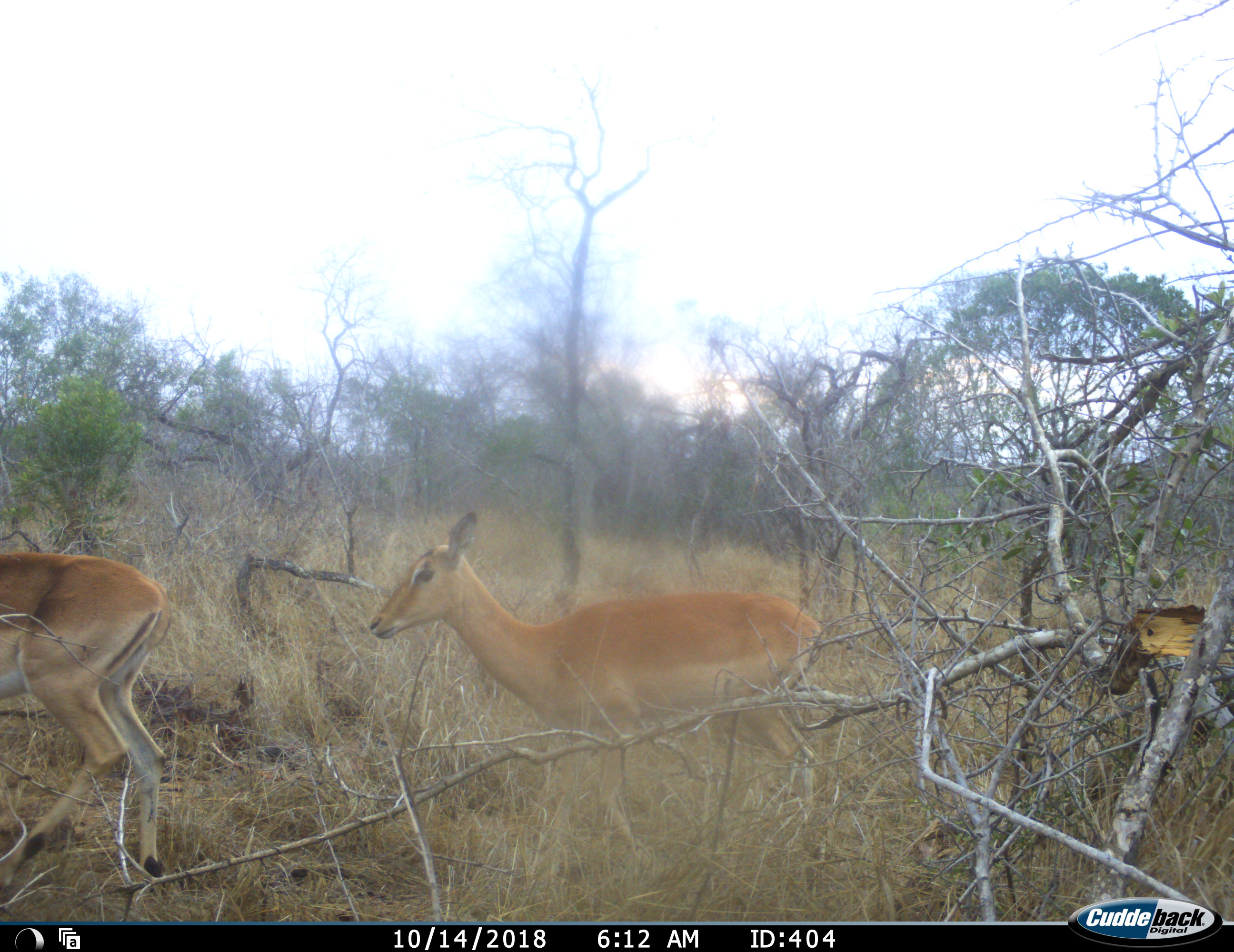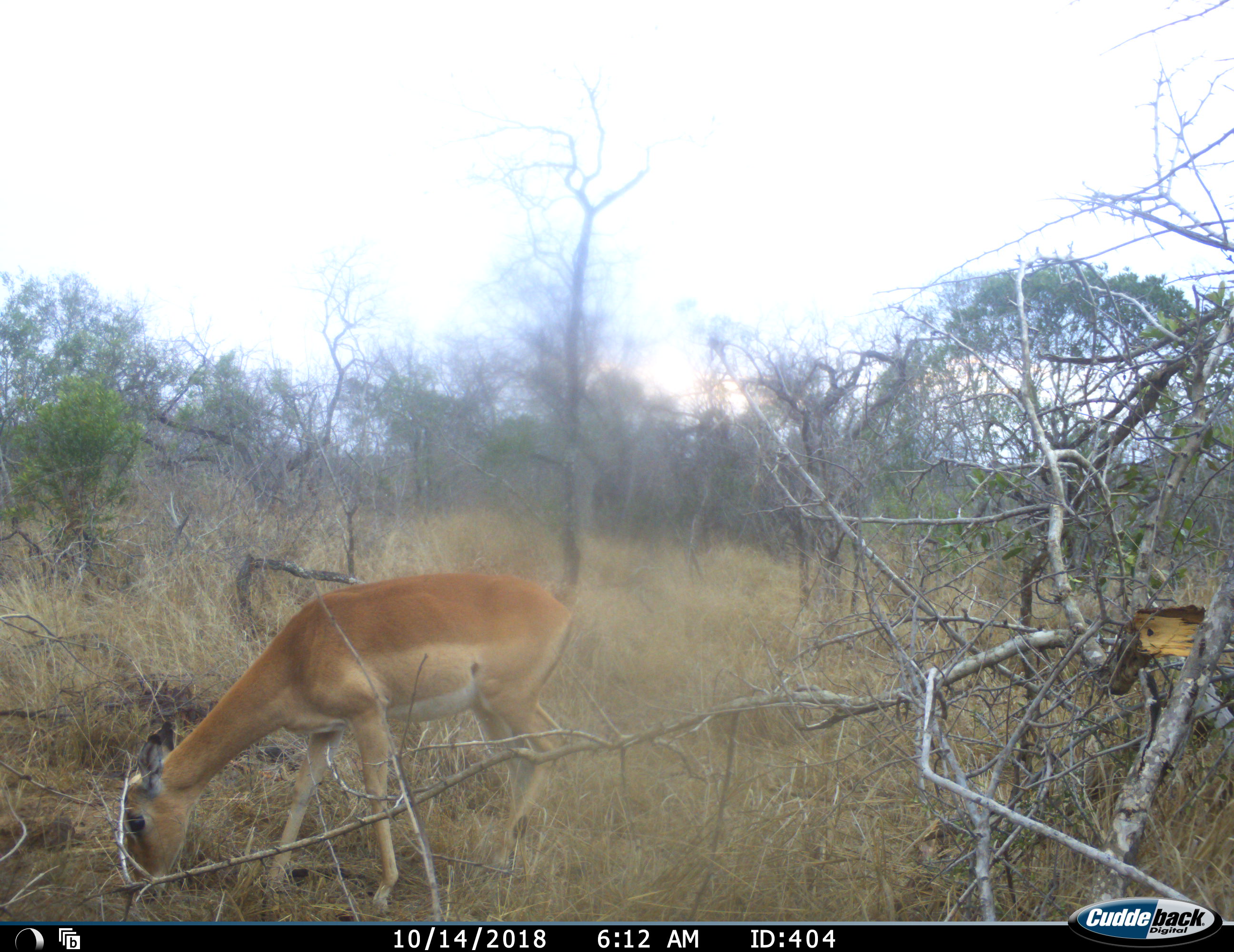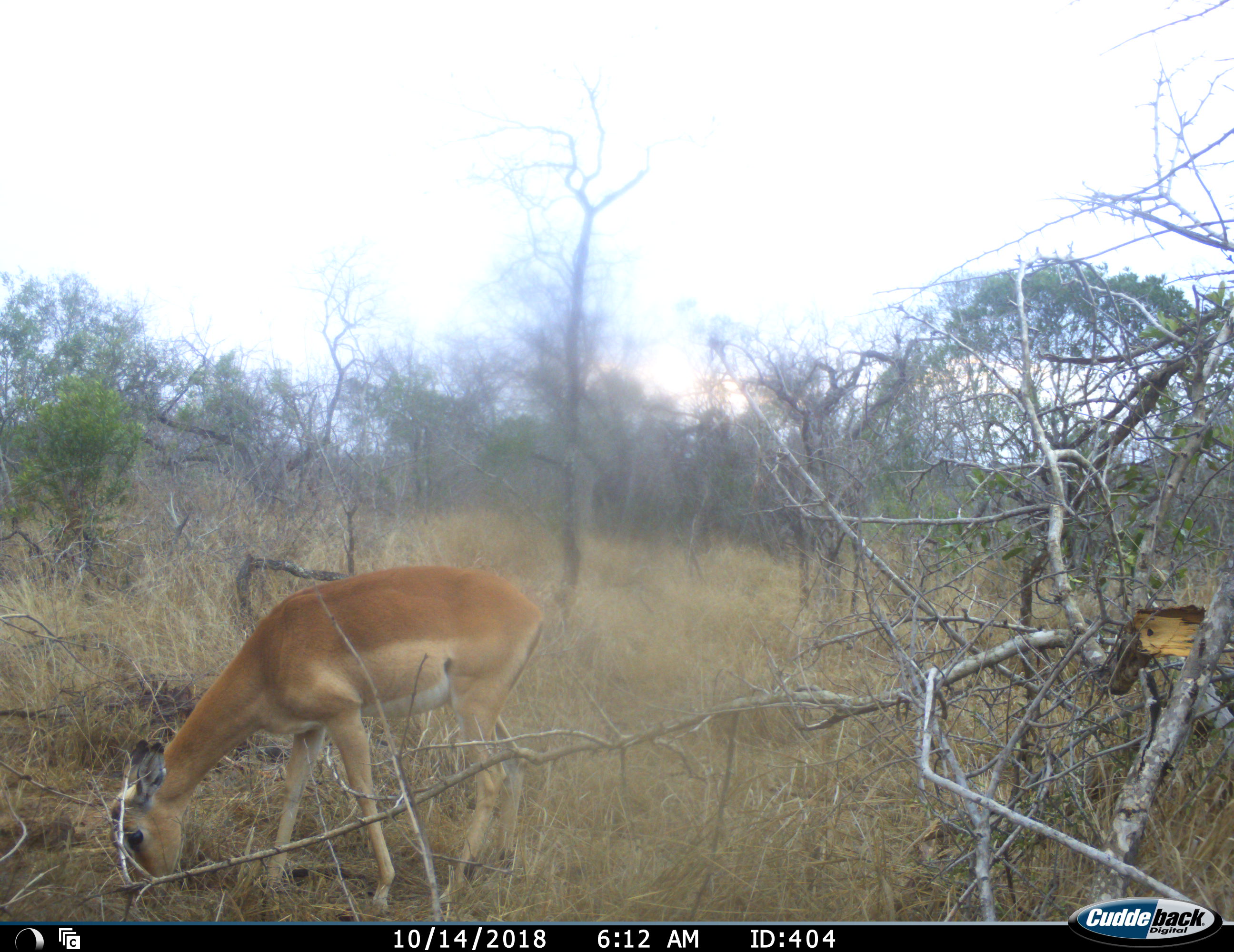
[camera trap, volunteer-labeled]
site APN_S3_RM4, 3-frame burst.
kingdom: Animalia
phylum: Chordata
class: Mammalia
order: Artiodactyla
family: Bovidae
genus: Aepyceros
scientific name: Aepyceros melampus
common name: impala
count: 2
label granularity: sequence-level